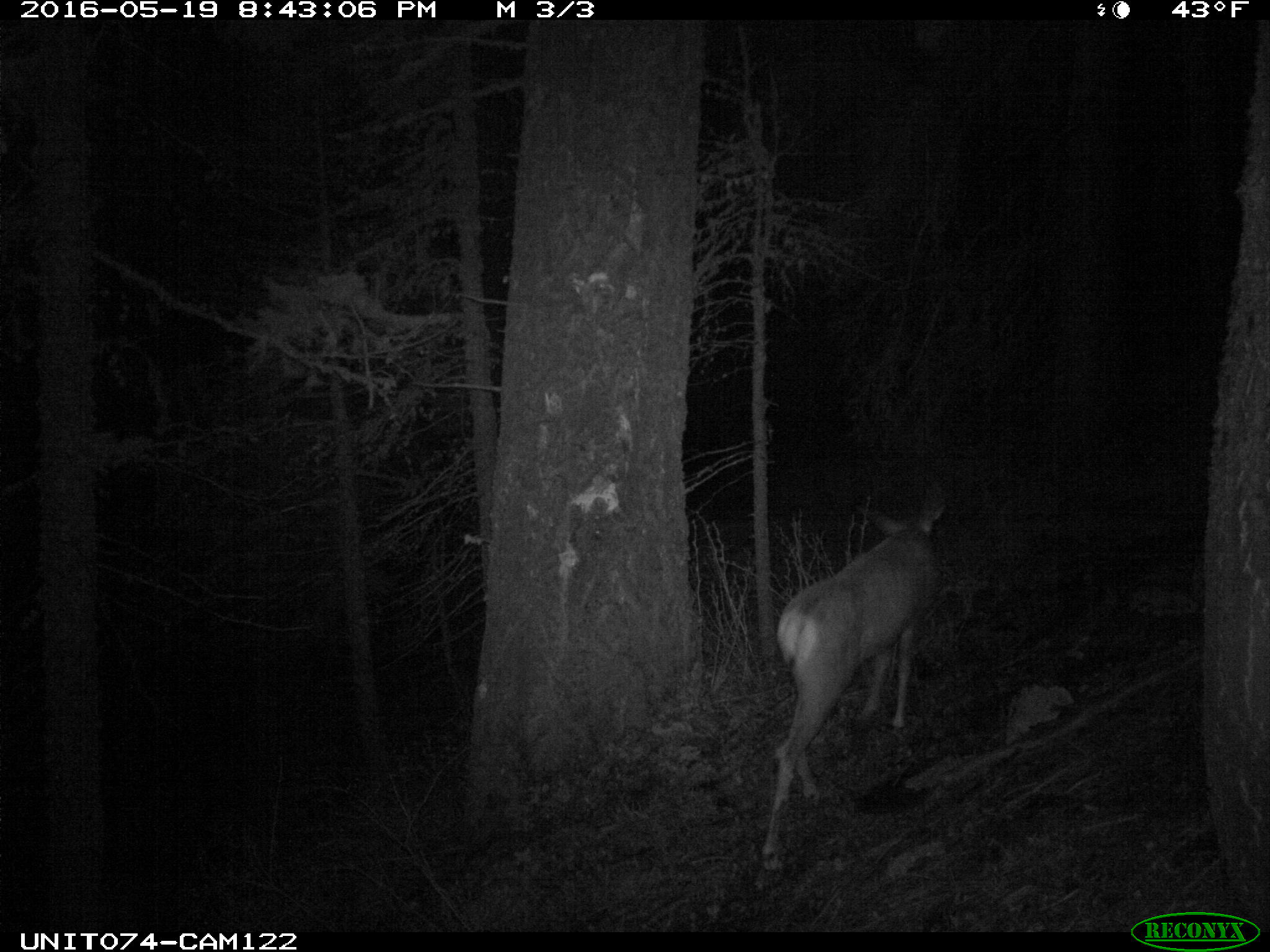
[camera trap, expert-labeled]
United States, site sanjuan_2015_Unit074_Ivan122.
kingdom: Animalia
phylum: Chordata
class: Mammalia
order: Artiodactyla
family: Cervidae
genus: Odocoileus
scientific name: Odocoileus hemionus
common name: mule deer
Odocoileus hemionus (mule deer).